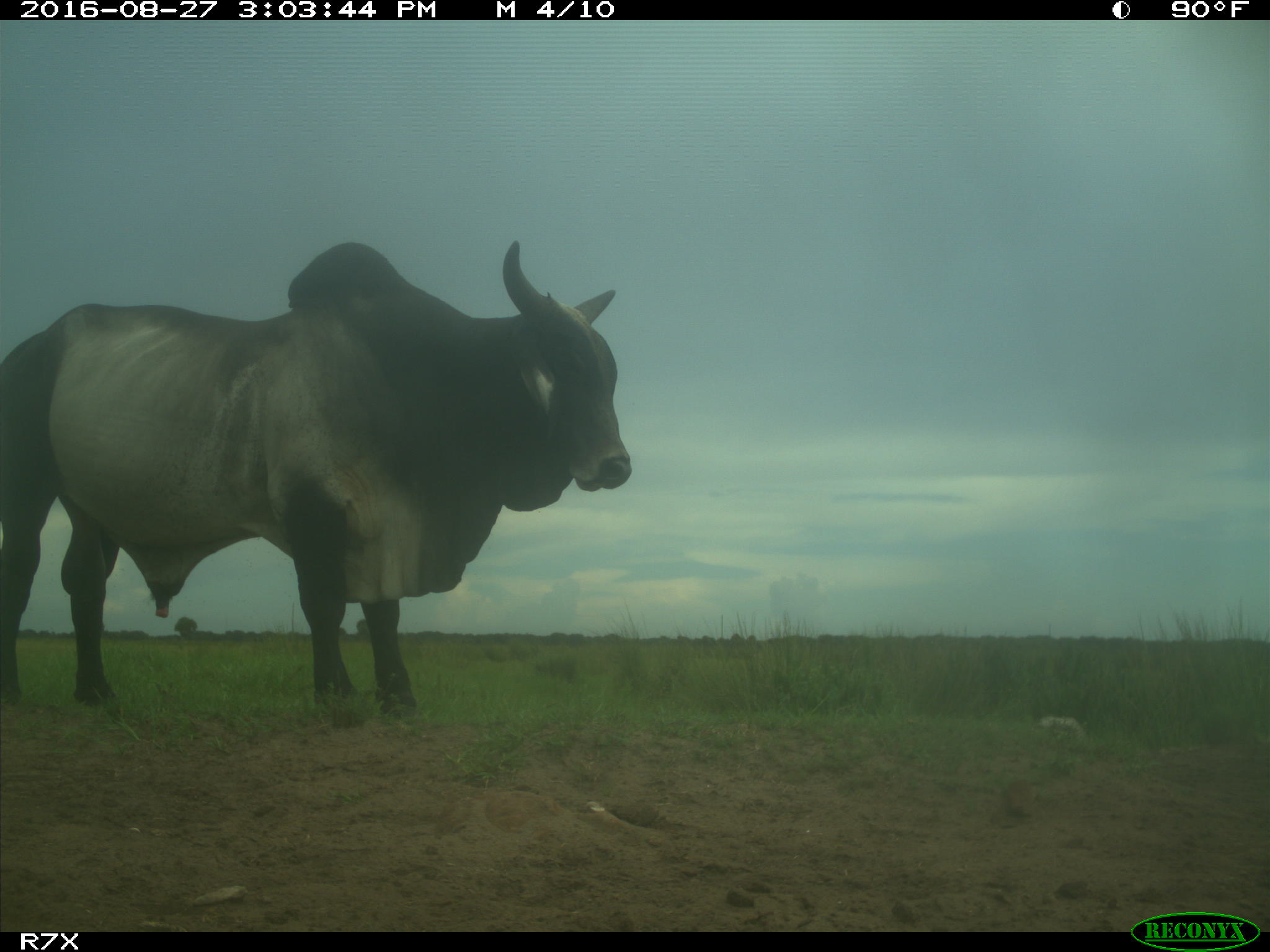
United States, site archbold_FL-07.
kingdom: Animalia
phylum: Chordata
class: Mammalia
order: Artiodactyla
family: Bovidae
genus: Bos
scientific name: Bos taurus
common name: domestic cow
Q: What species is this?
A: Bos taurus (domestic cow).